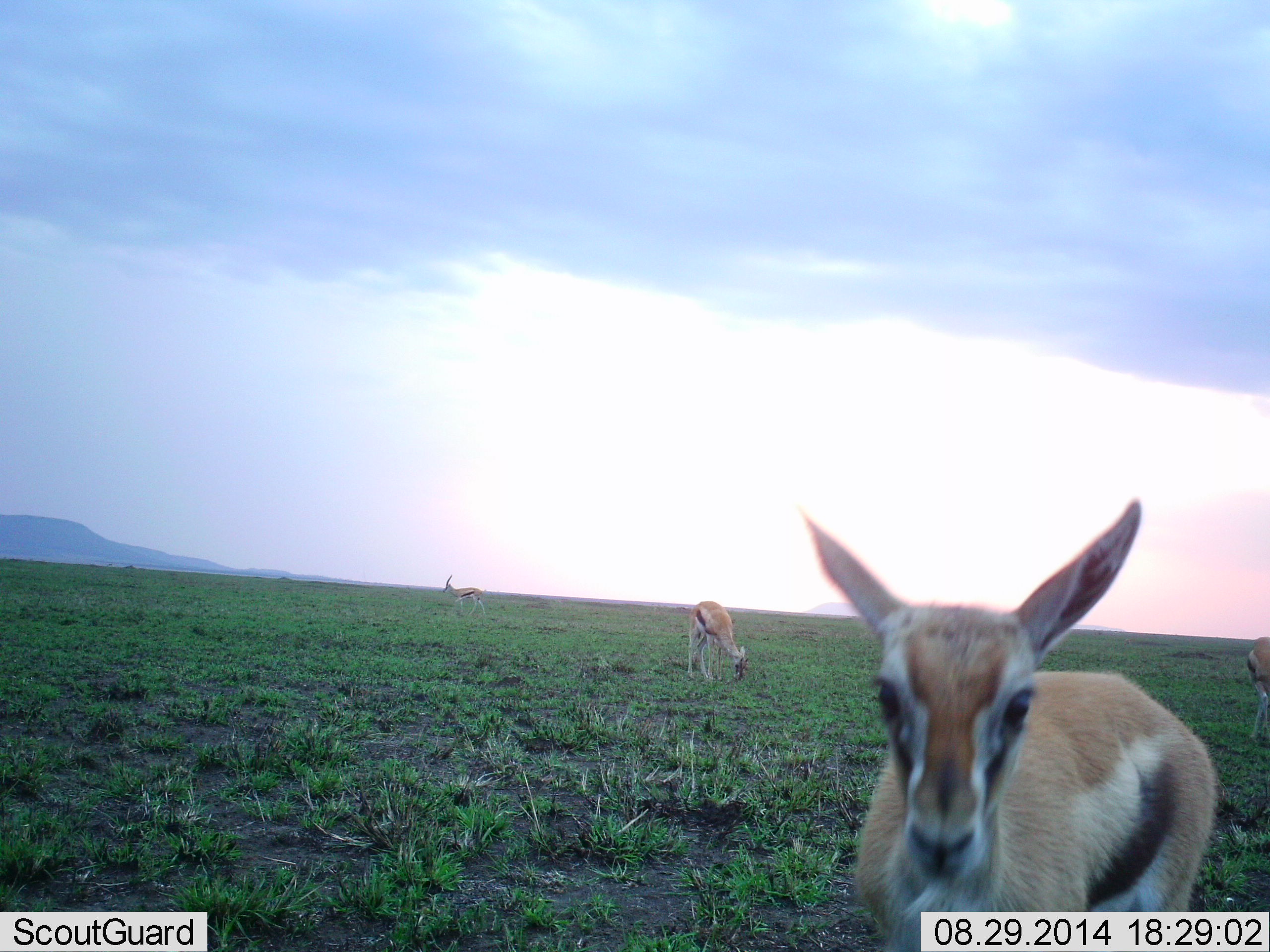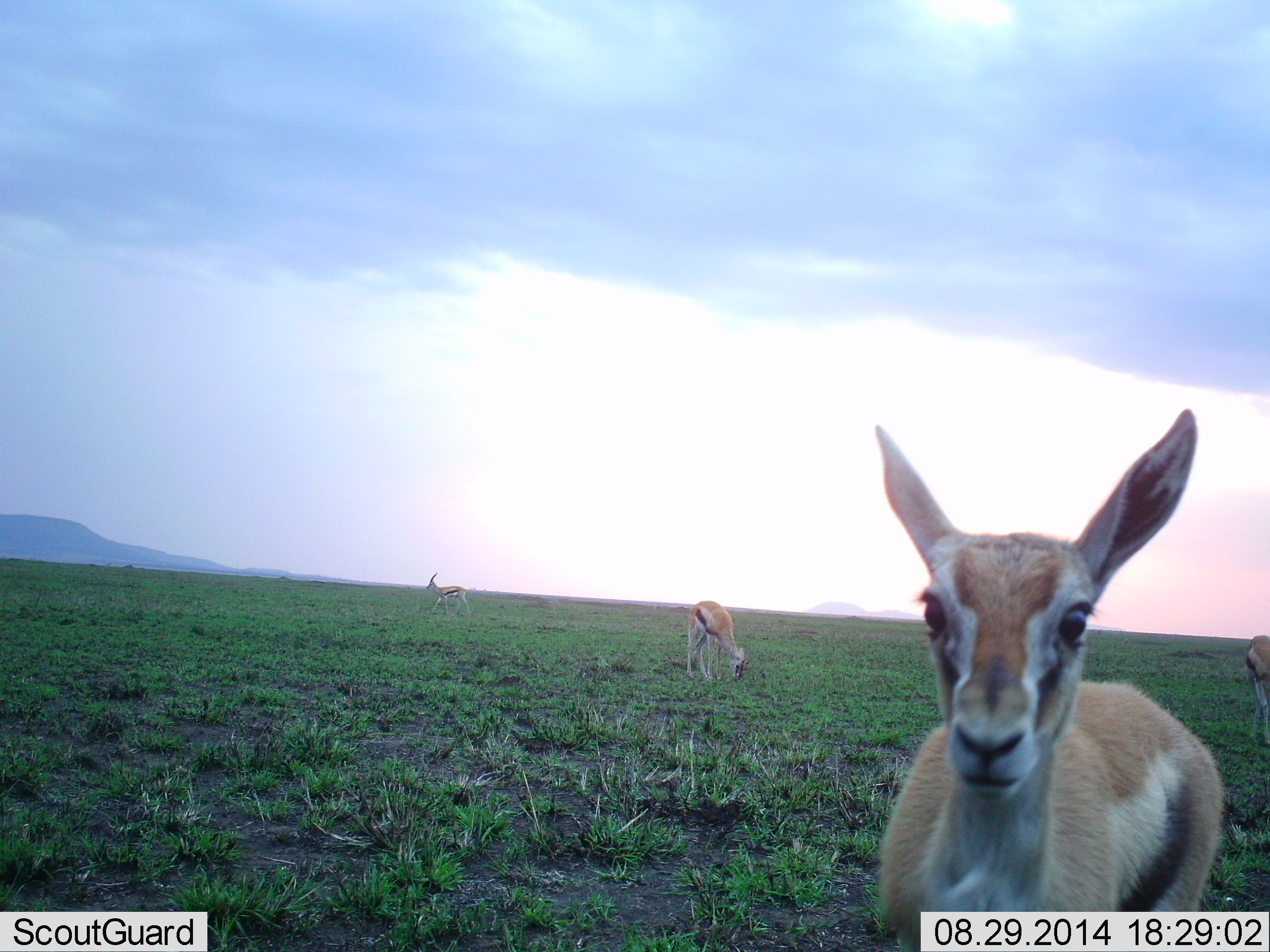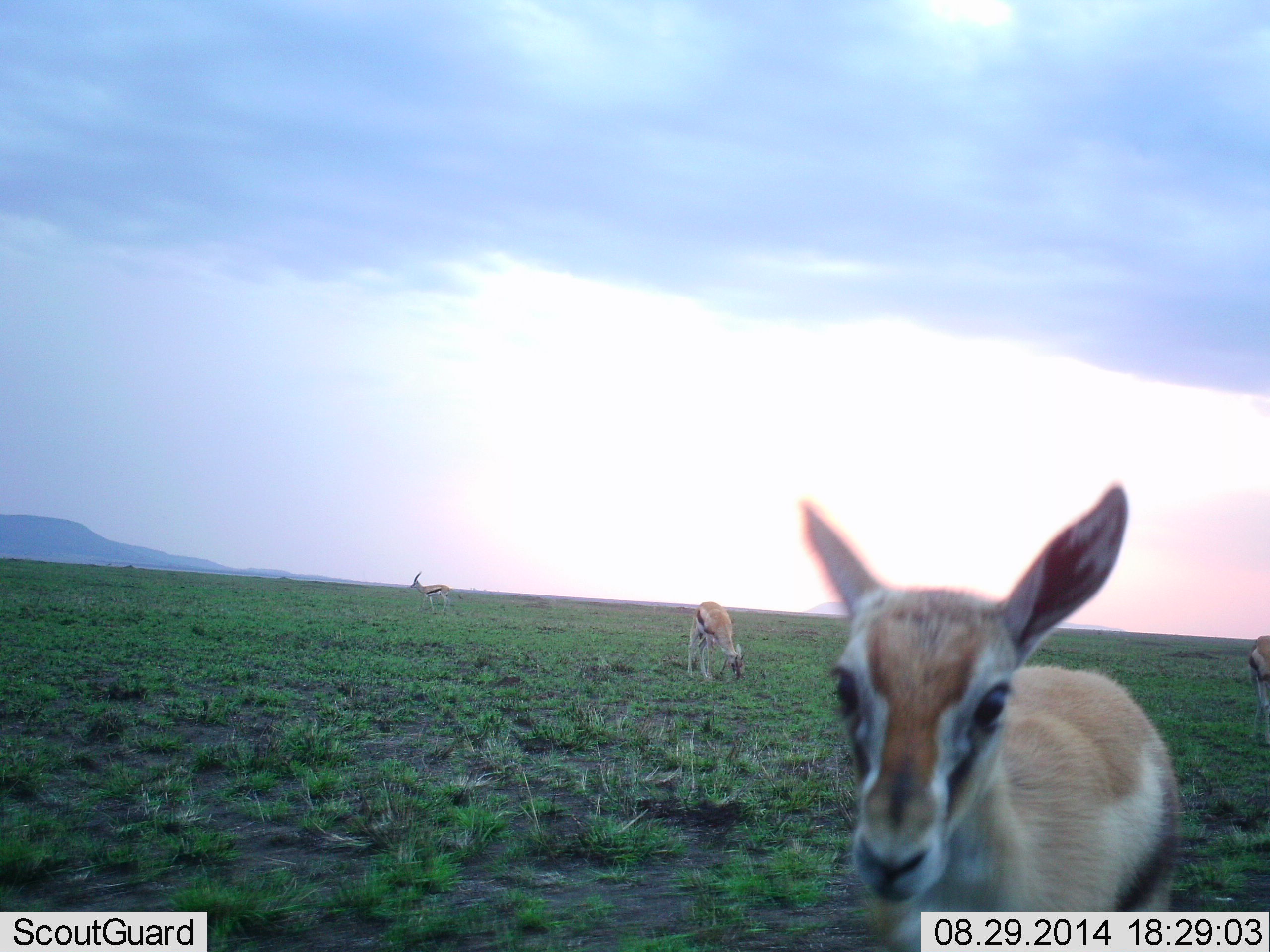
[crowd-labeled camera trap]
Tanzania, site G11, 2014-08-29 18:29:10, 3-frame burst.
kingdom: Animalia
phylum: Chordata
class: Mammalia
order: Artiodactyla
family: Bovidae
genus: Eudorcas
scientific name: Eudorcas thomsonii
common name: thomson's gazelle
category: gazellethomsons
Gazellethomsons (thomson's gazelle) (Eudorcas thomsonii), count 4. Behavior (volunteer vote fractions): standing 90%, resting 0%, moving 60%, interacting 0%. Young present (vote fraction): 0%. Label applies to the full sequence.